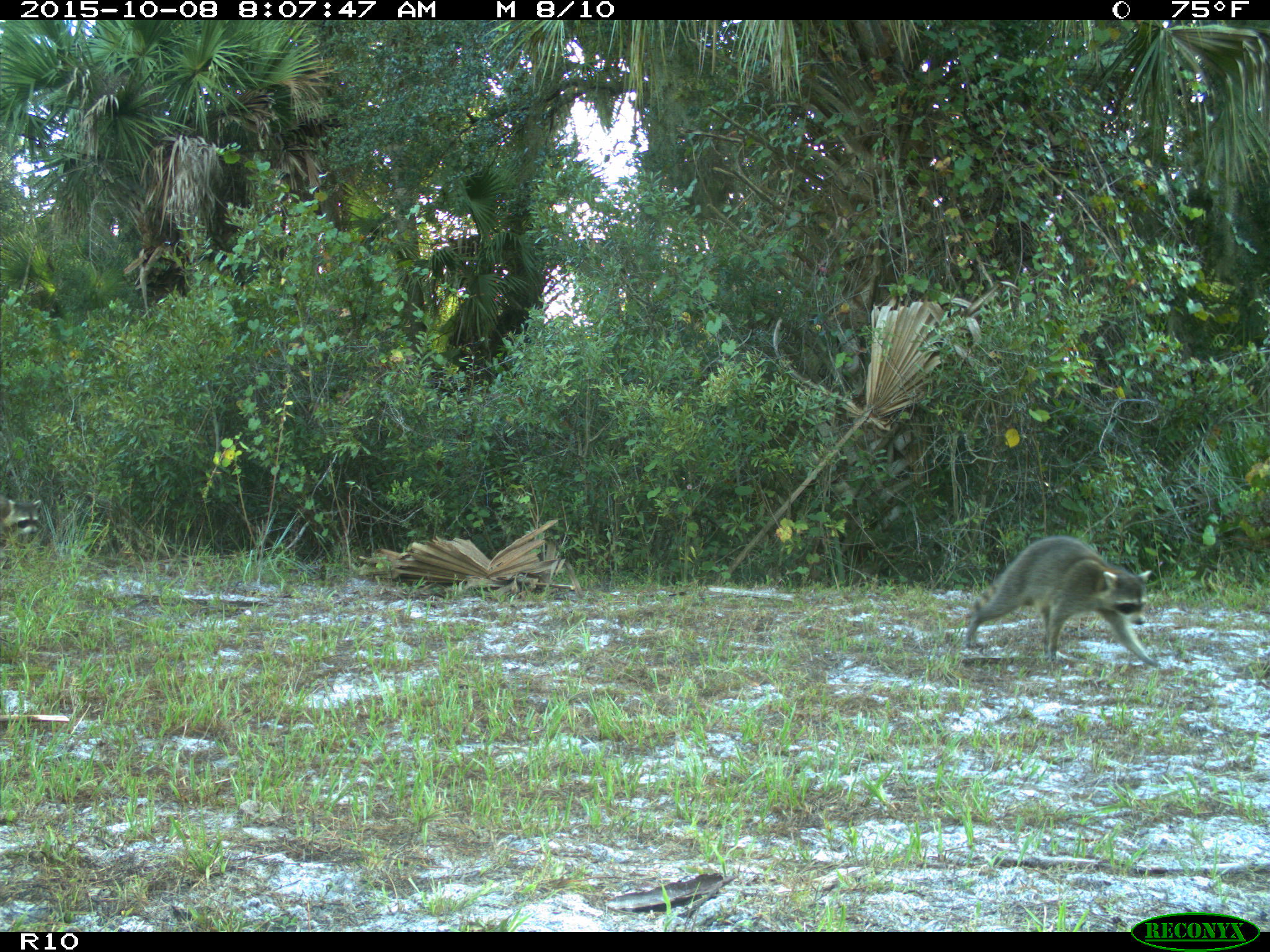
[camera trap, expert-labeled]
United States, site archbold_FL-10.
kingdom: Animalia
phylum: Chordata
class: Mammalia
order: Carnivora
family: Procyonidae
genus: Procyon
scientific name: Procyon lotor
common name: common raccoon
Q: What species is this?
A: Procyon lotor (common raccoon).